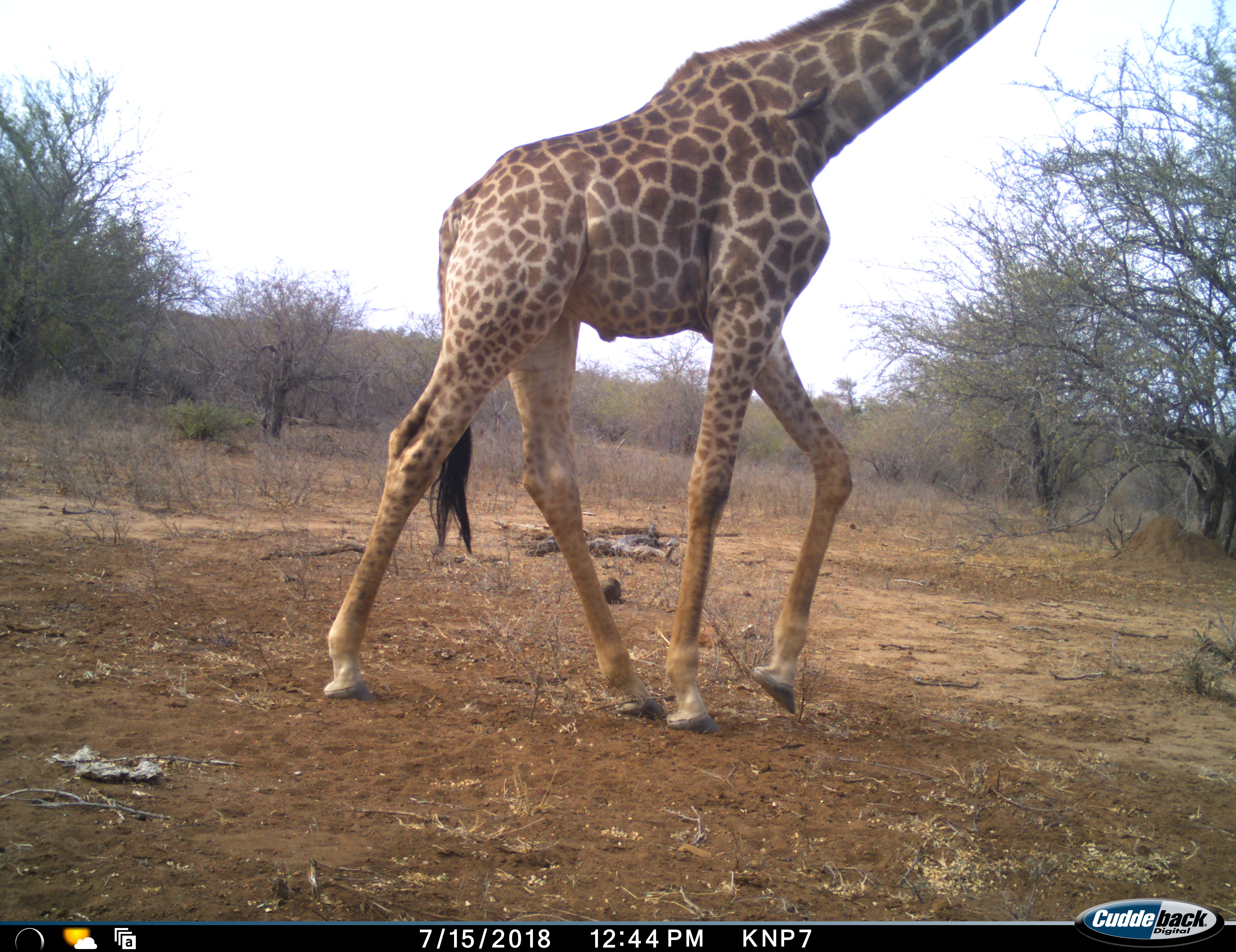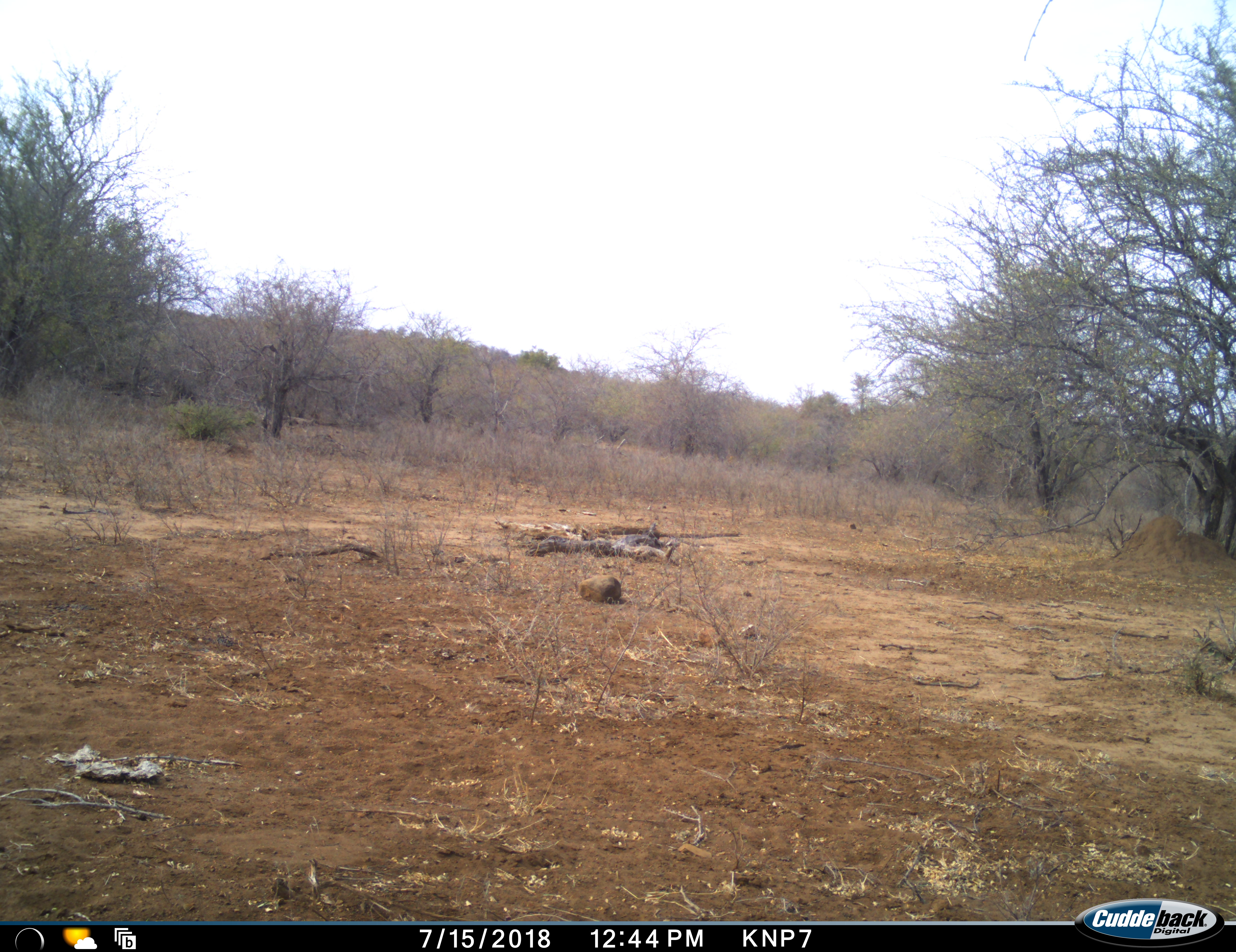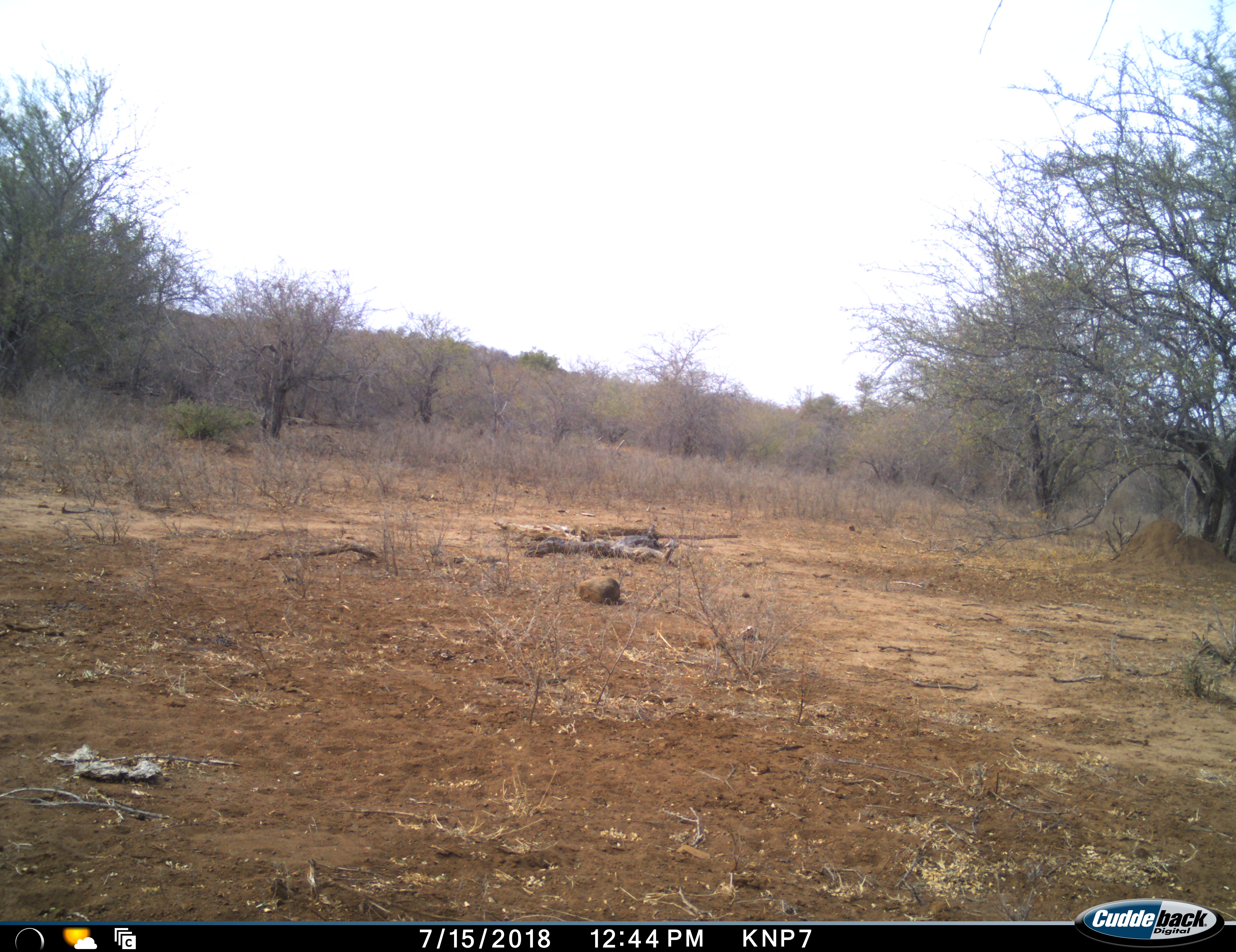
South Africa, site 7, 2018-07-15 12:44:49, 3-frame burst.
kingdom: Animalia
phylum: Chordata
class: Mammalia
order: Artiodactyla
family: Giraffidae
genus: Giraffa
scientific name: Giraffa camelopardalis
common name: giraffe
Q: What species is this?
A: Giraffe (Giraffa camelopardalis).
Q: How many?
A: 1.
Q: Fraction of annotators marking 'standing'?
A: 20%.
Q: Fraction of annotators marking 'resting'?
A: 0%.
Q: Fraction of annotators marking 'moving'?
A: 90%.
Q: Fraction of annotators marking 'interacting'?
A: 0%.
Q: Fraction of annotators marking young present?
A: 0%.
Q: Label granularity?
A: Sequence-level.